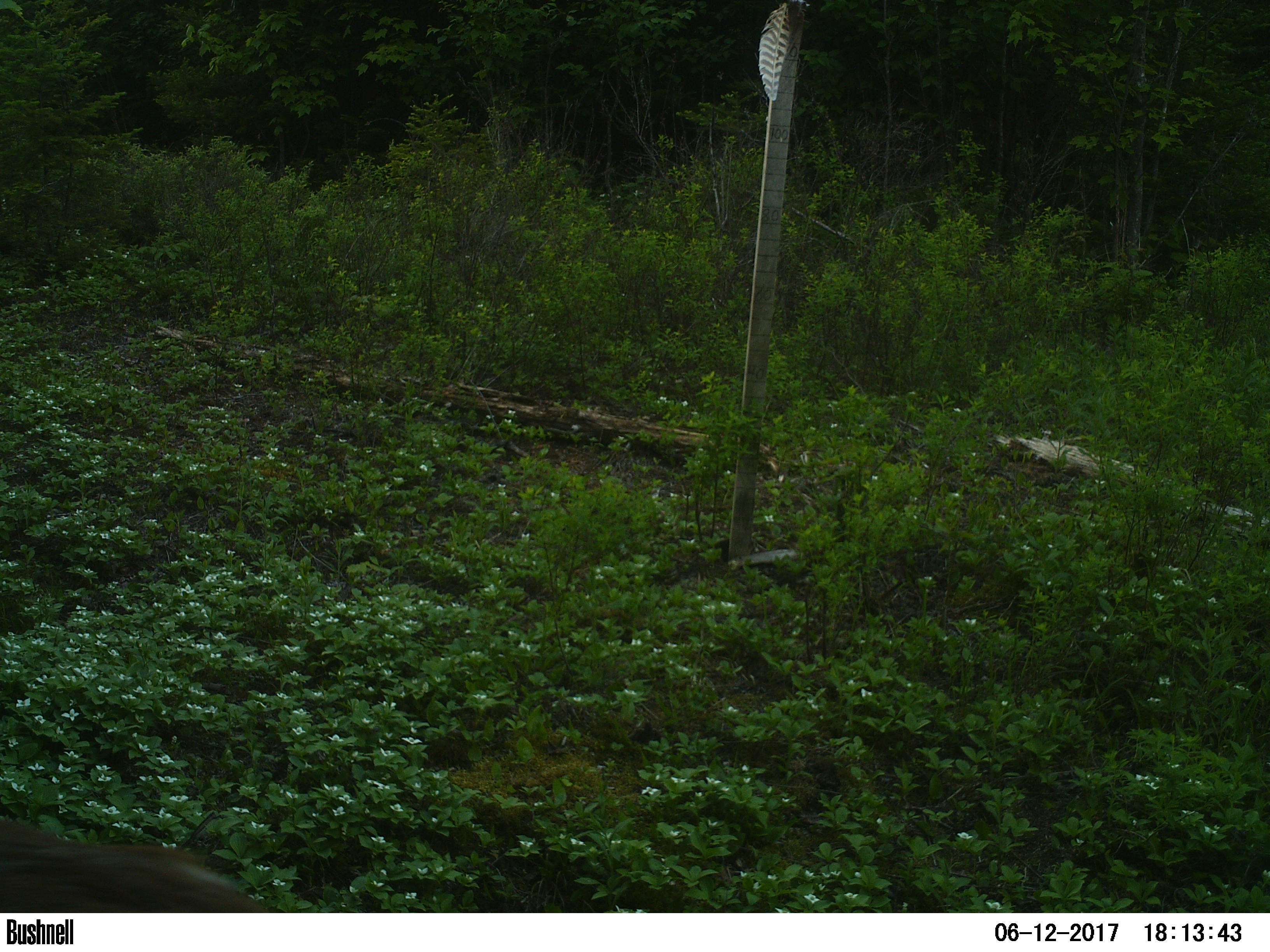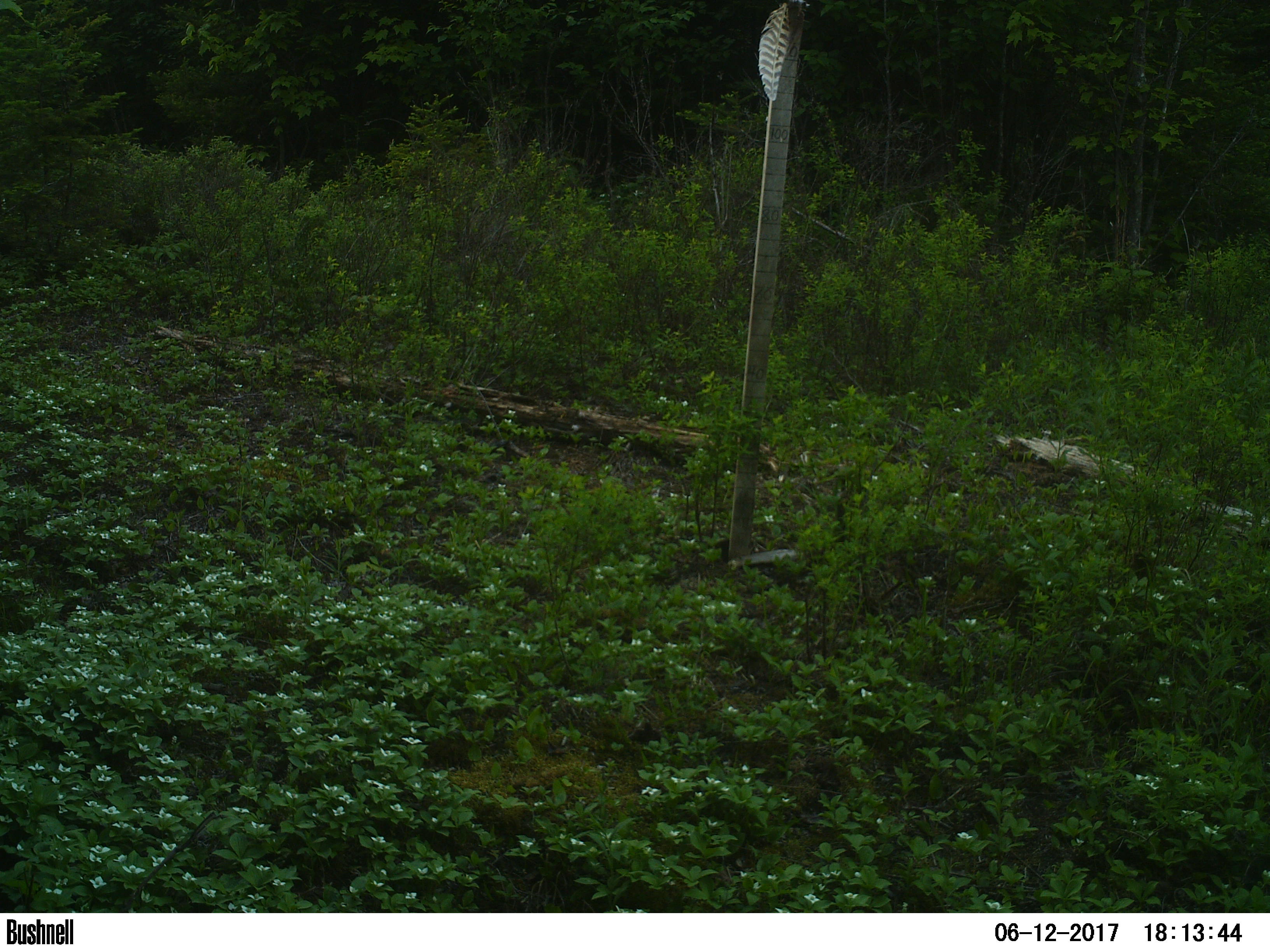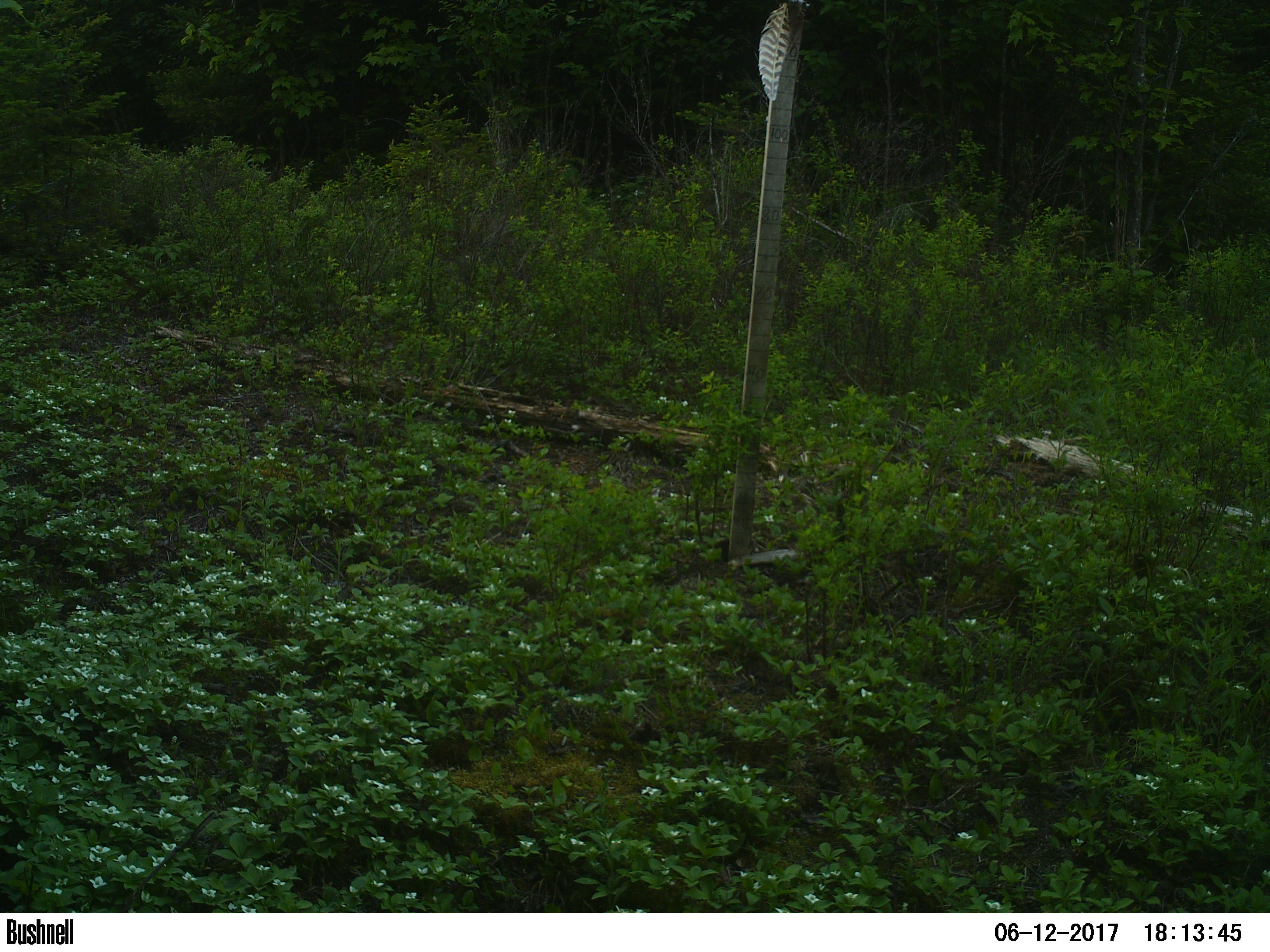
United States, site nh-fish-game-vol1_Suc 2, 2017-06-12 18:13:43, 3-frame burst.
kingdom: Animalia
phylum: Chordata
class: Mammalia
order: Artiodactyla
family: Cervidae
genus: Odocoileus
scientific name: Odocoileus virginianus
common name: white-tailed deer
White-tailed deer (Odocoileus virginianus).